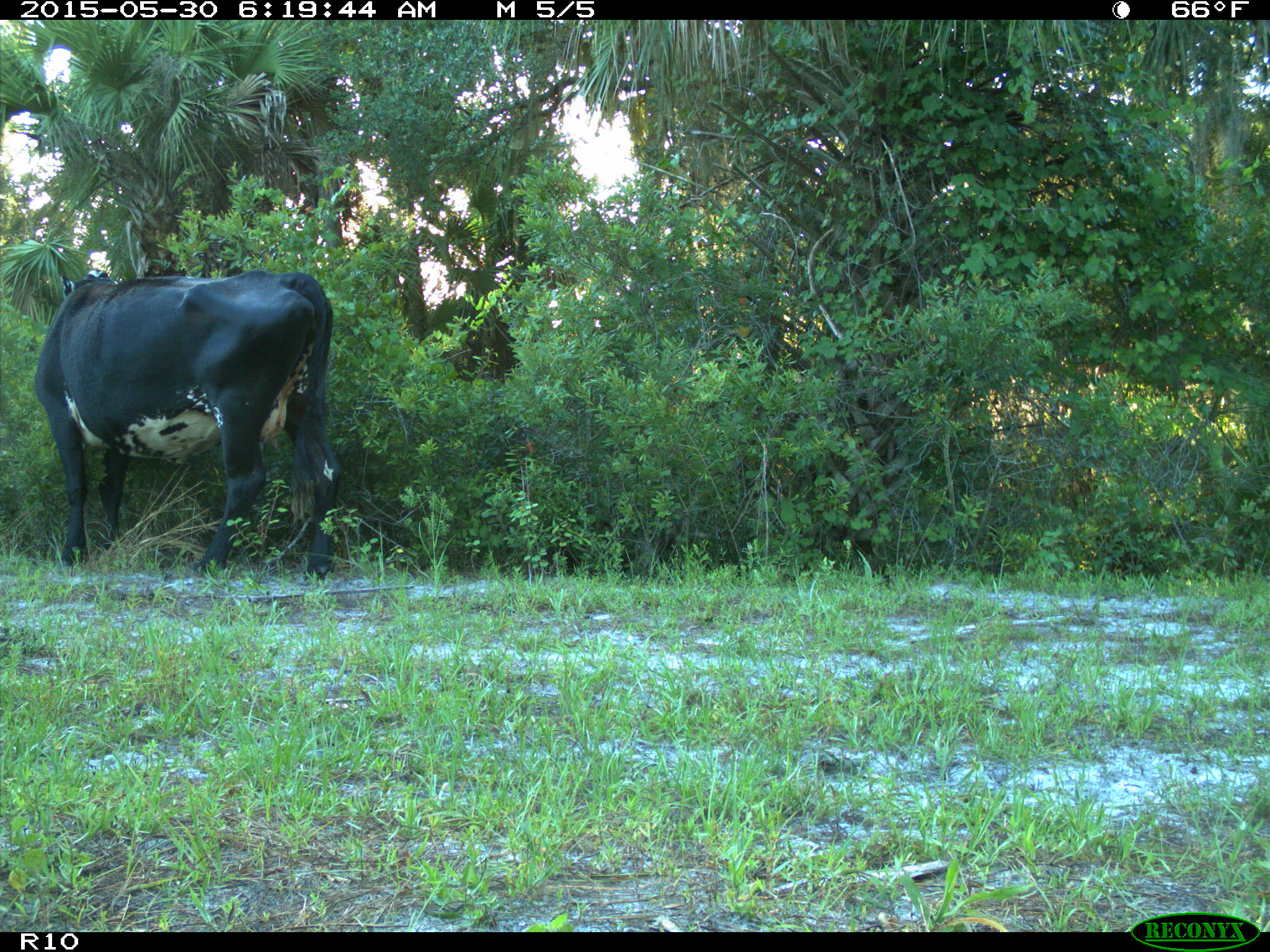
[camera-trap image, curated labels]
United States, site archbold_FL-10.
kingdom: Animalia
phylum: Chordata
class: Mammalia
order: Artiodactyla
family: Bovidae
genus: Bos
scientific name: Bos taurus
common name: domestic cow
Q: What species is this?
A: Bos taurus (domestic cow).